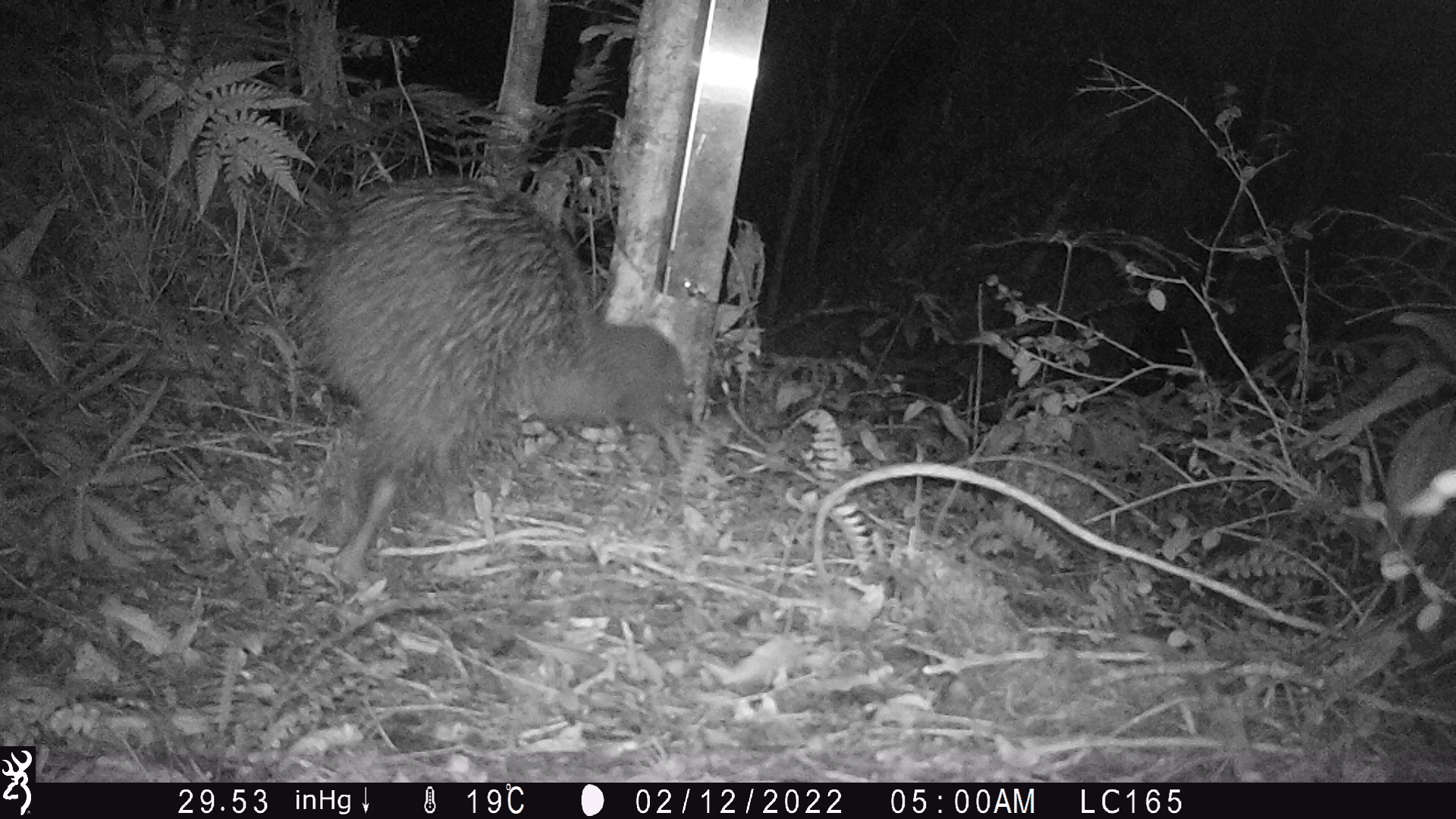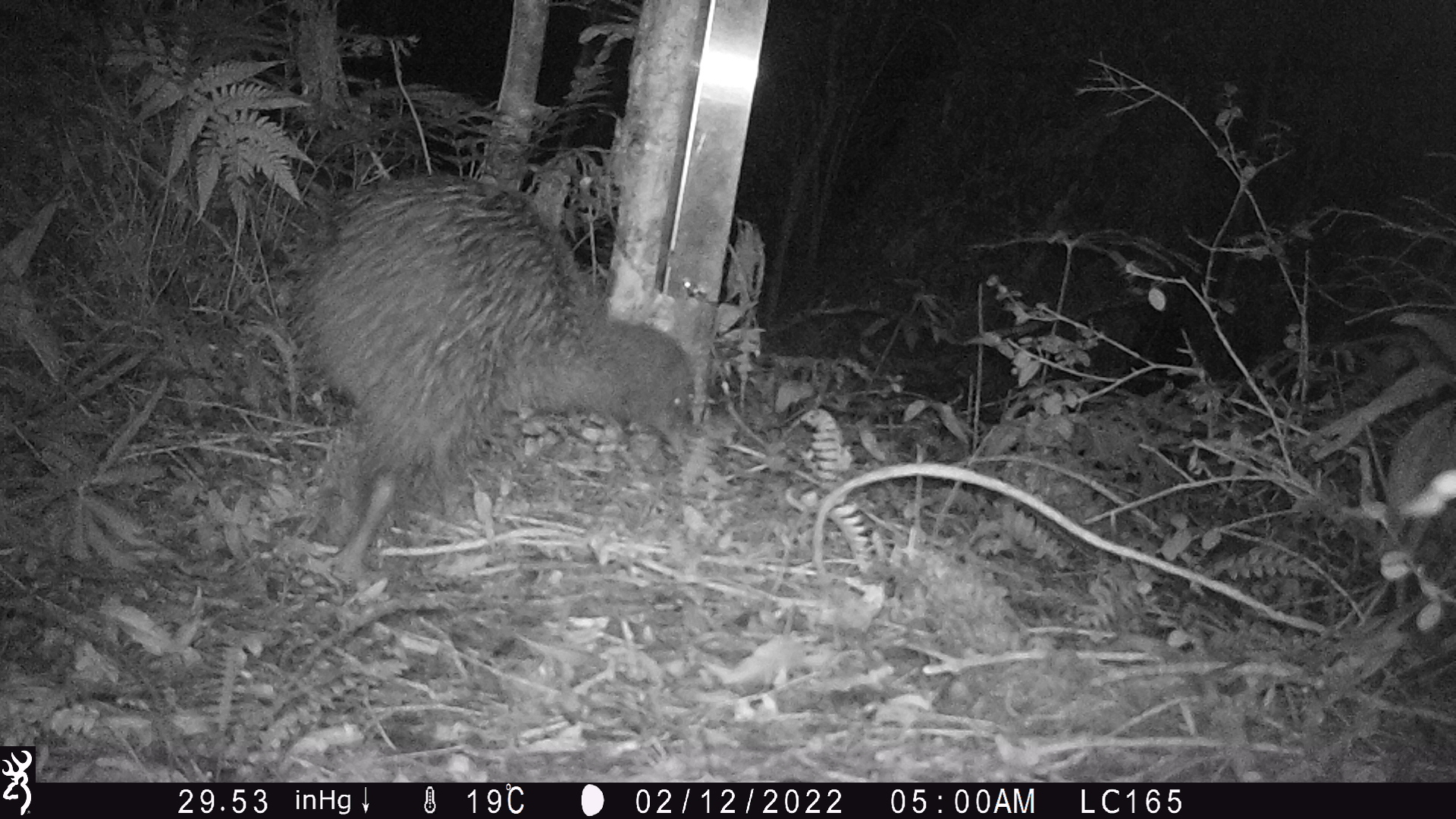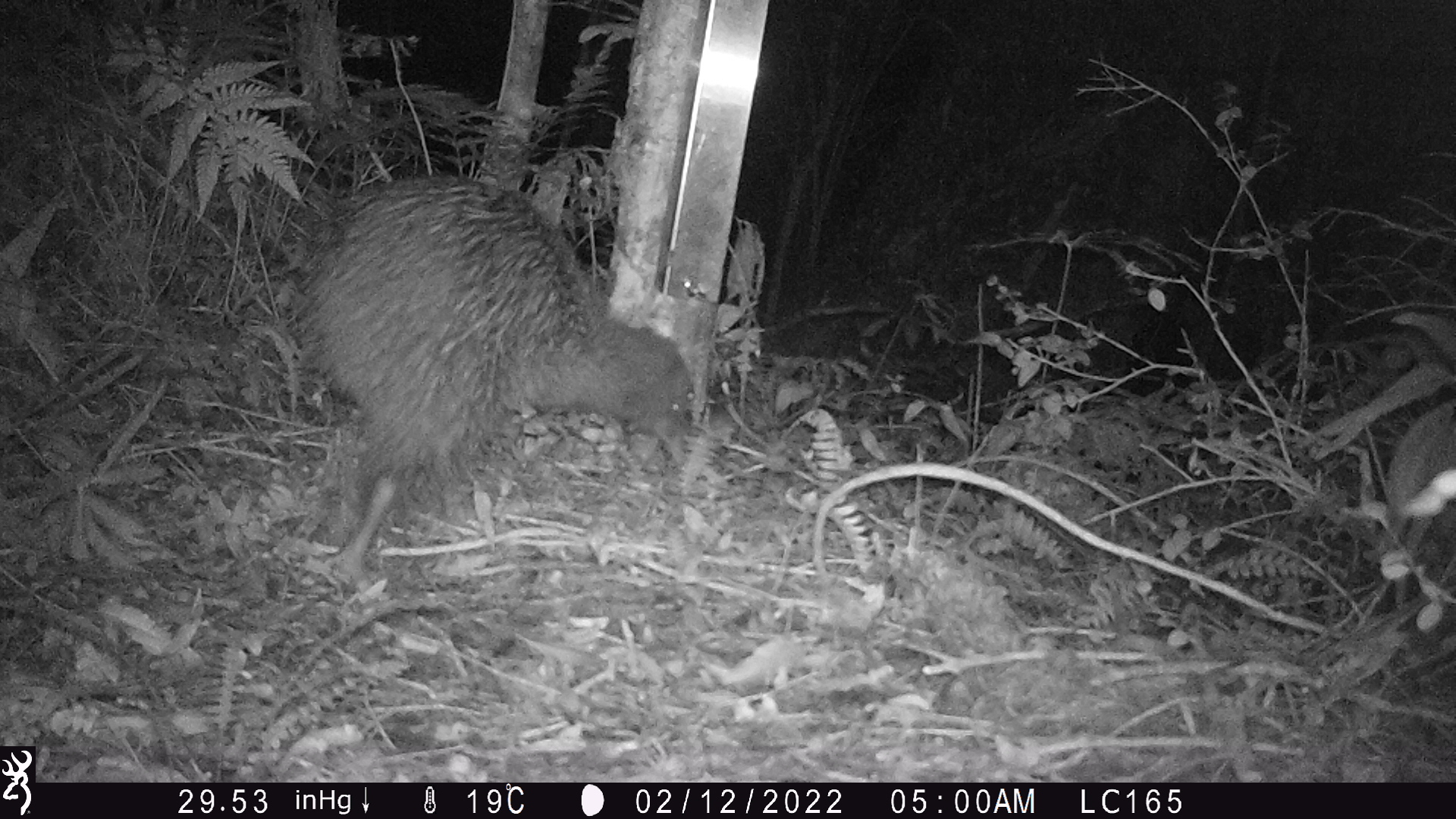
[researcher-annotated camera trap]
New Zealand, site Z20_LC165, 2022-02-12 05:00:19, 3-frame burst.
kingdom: Animalia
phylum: Chordata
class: Aves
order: Apterygiformes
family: Apterygidae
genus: Apteryx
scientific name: Apteryx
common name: kiwi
Kiwi (Apteryx).